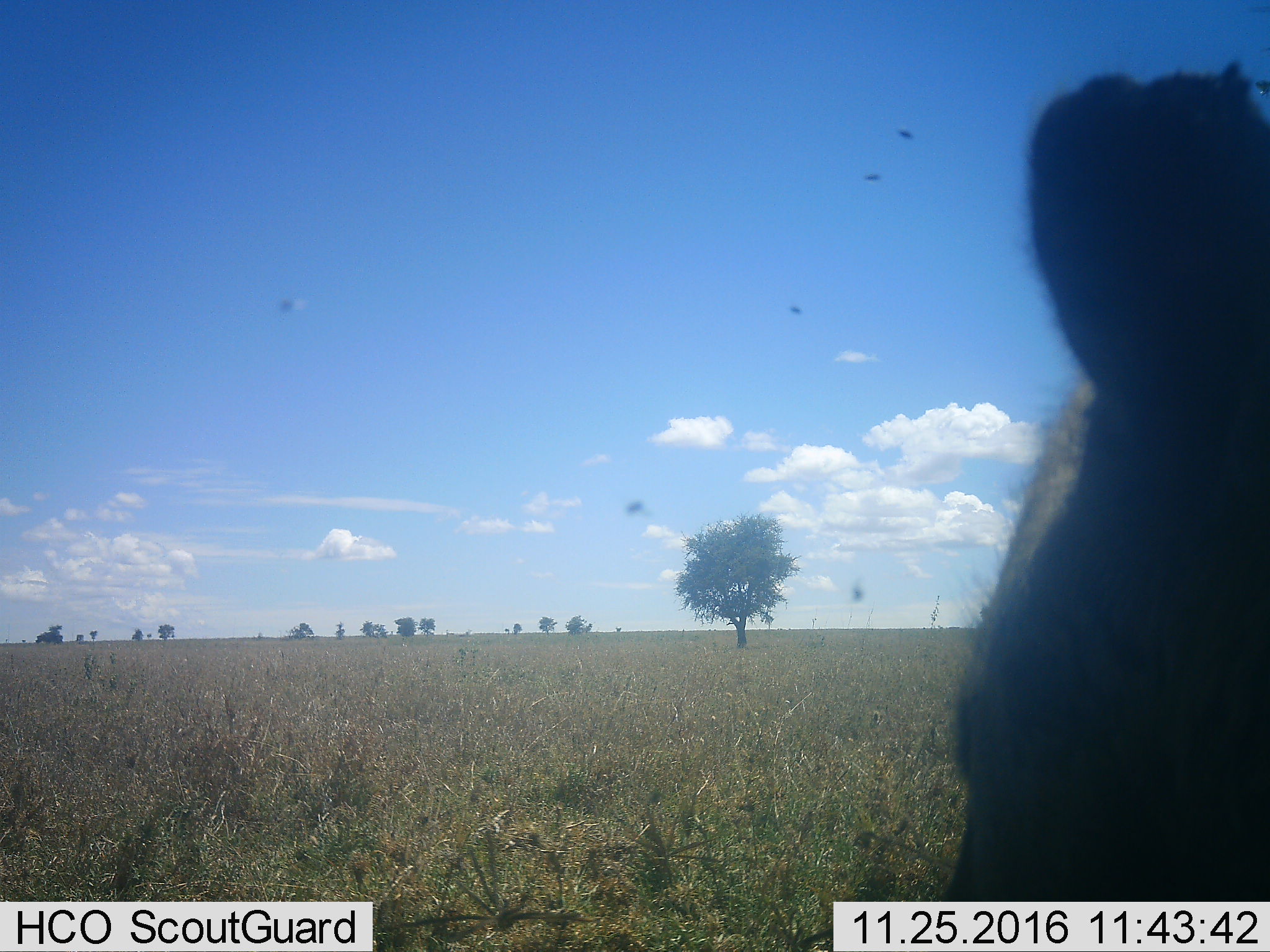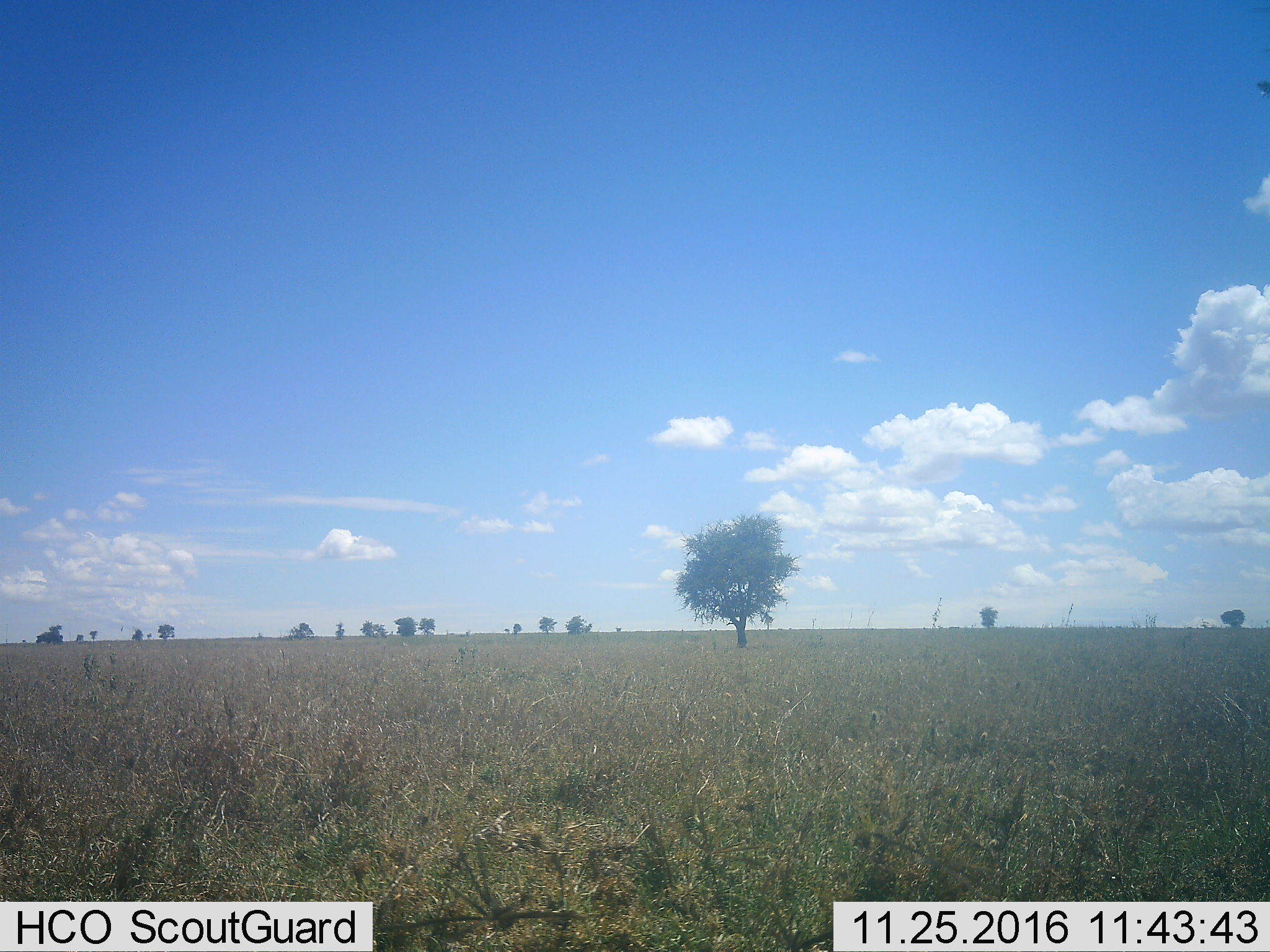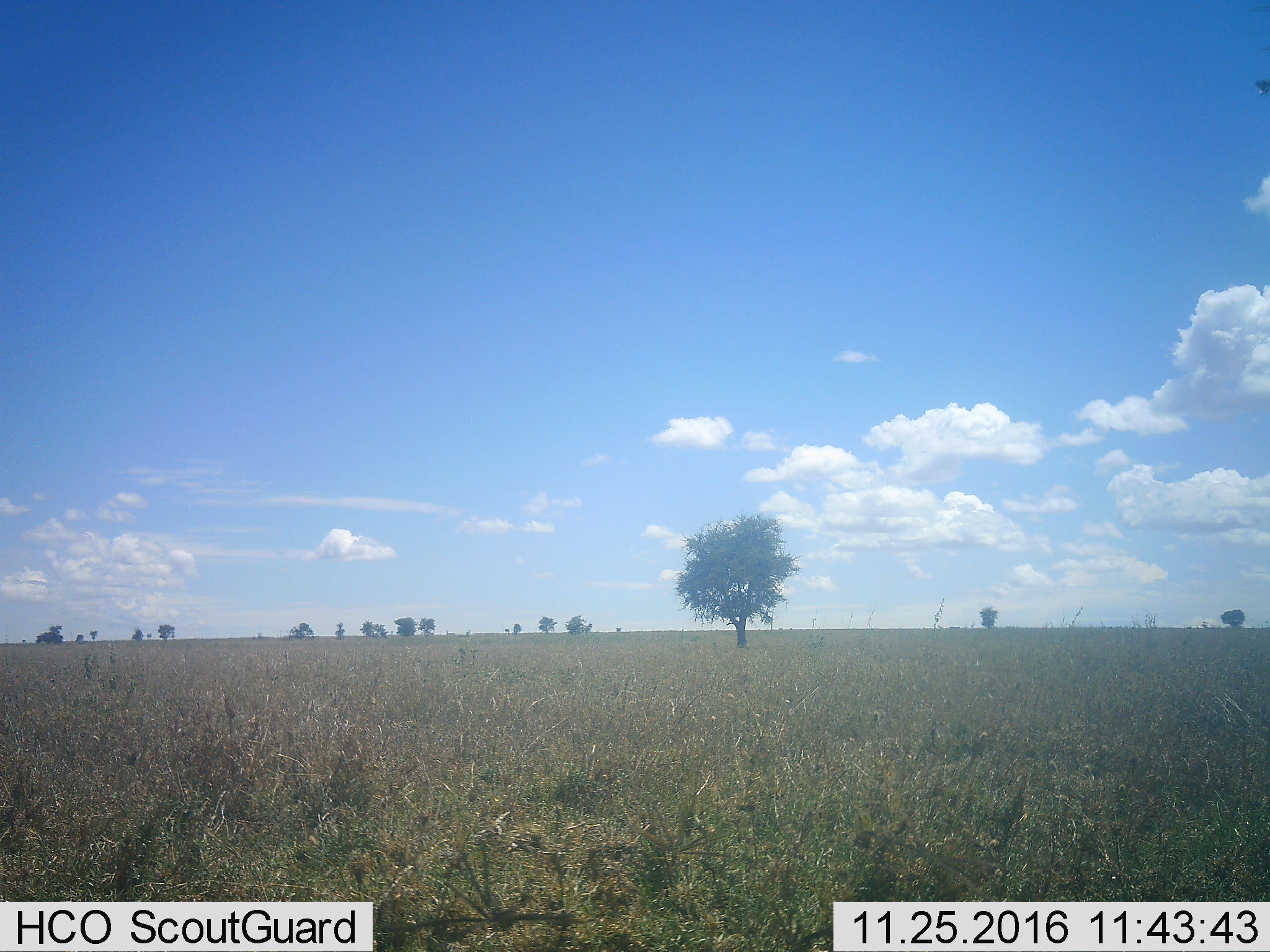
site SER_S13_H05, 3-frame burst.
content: unidentified animal